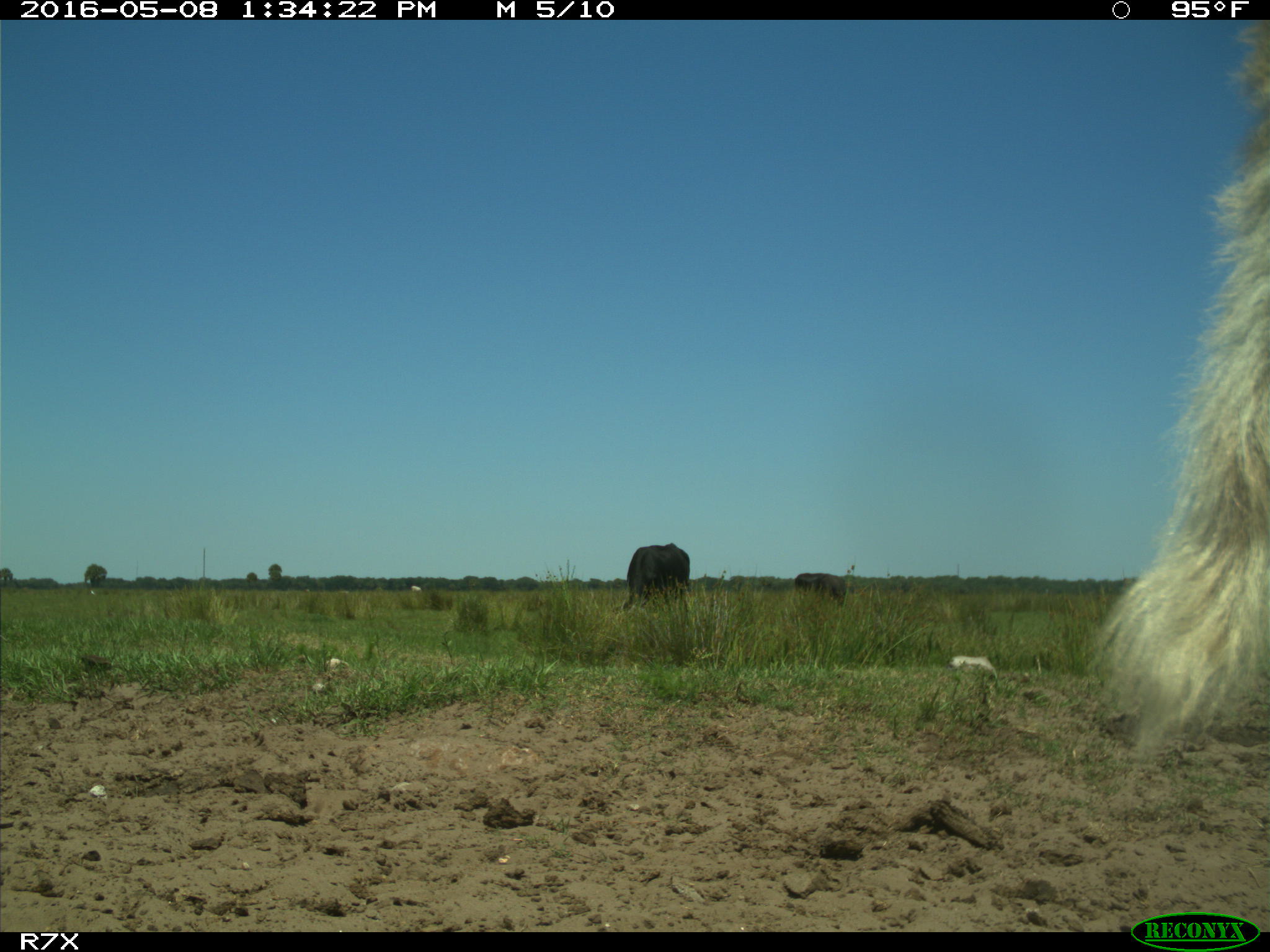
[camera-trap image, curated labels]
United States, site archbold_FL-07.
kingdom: Animalia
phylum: Chordata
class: Mammalia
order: Artiodactyla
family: Bovidae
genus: Bos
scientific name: Bos taurus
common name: domestic cow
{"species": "Bos taurus (domestic cow)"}